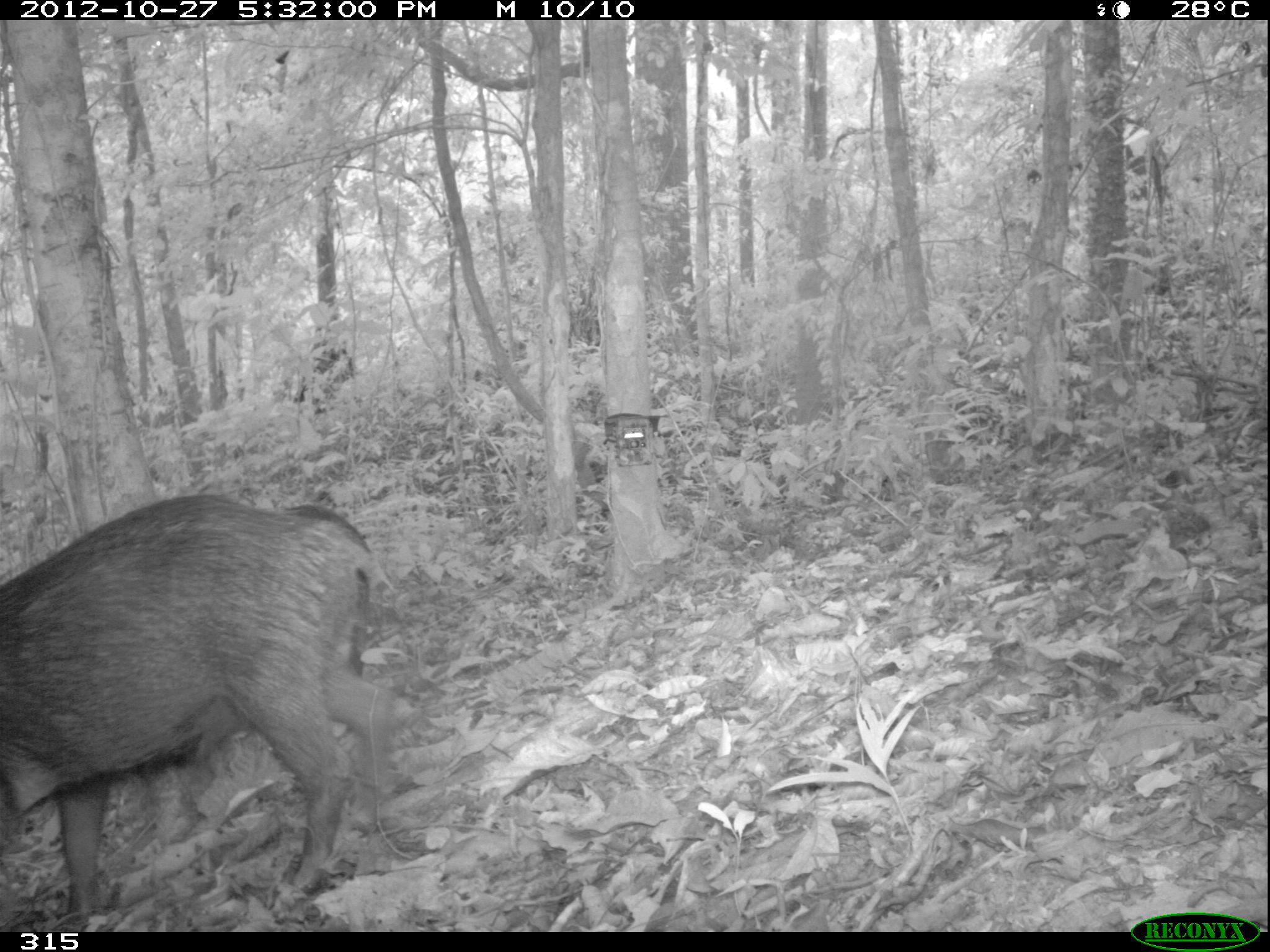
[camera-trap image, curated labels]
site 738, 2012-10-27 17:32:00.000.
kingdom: Animalia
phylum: Chordata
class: Mammalia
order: Artiodactyla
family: Tayassuidae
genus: Tayassu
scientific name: Tayassu pecari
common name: white-lipped peccary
Tayassu pecari (white-lipped peccary).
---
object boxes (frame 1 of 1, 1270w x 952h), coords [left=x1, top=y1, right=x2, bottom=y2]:
tayassu pecari: [left=0, top=489, right=410, bottom=919]; [left=134, top=505, right=373, bottom=846]